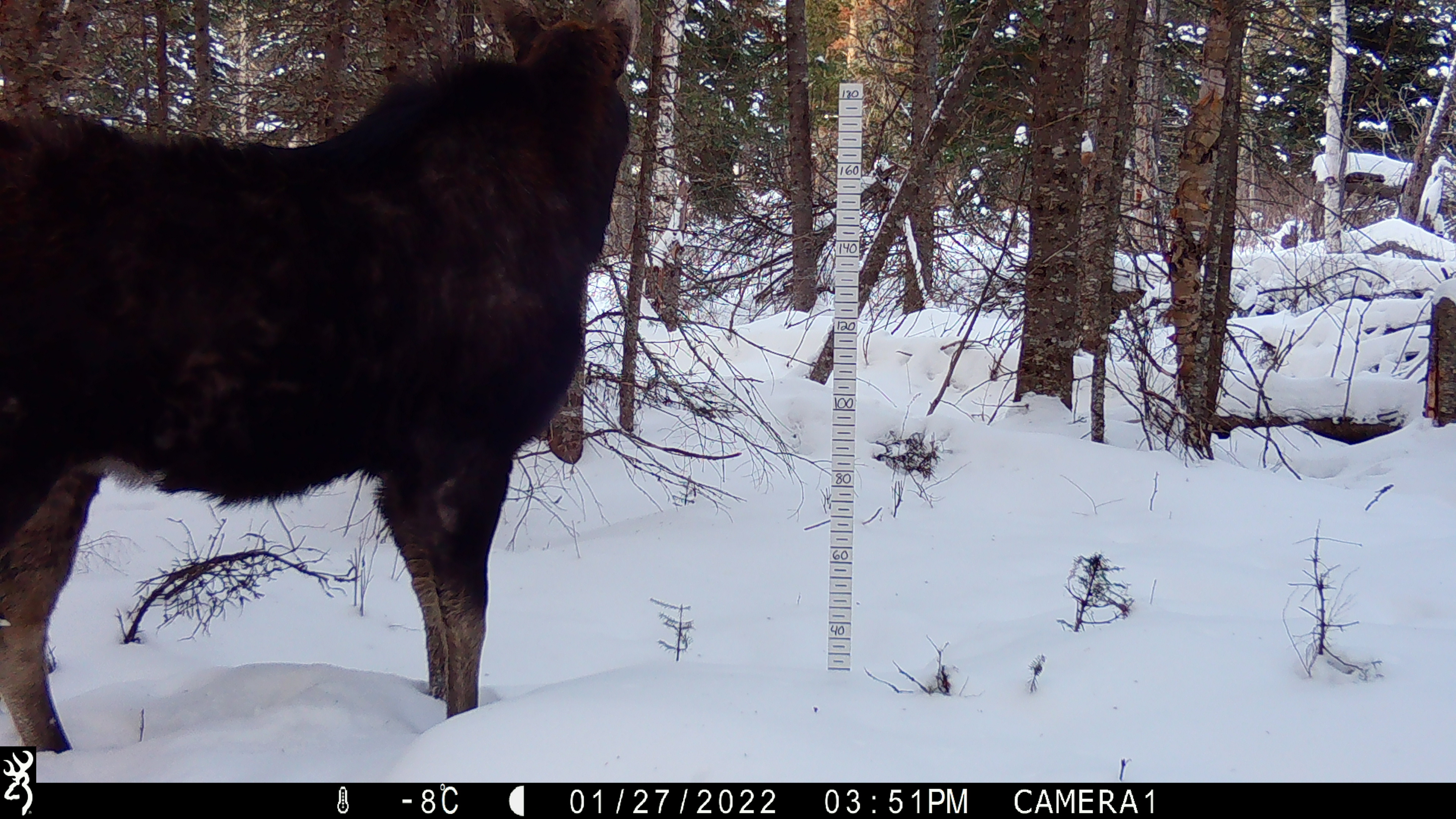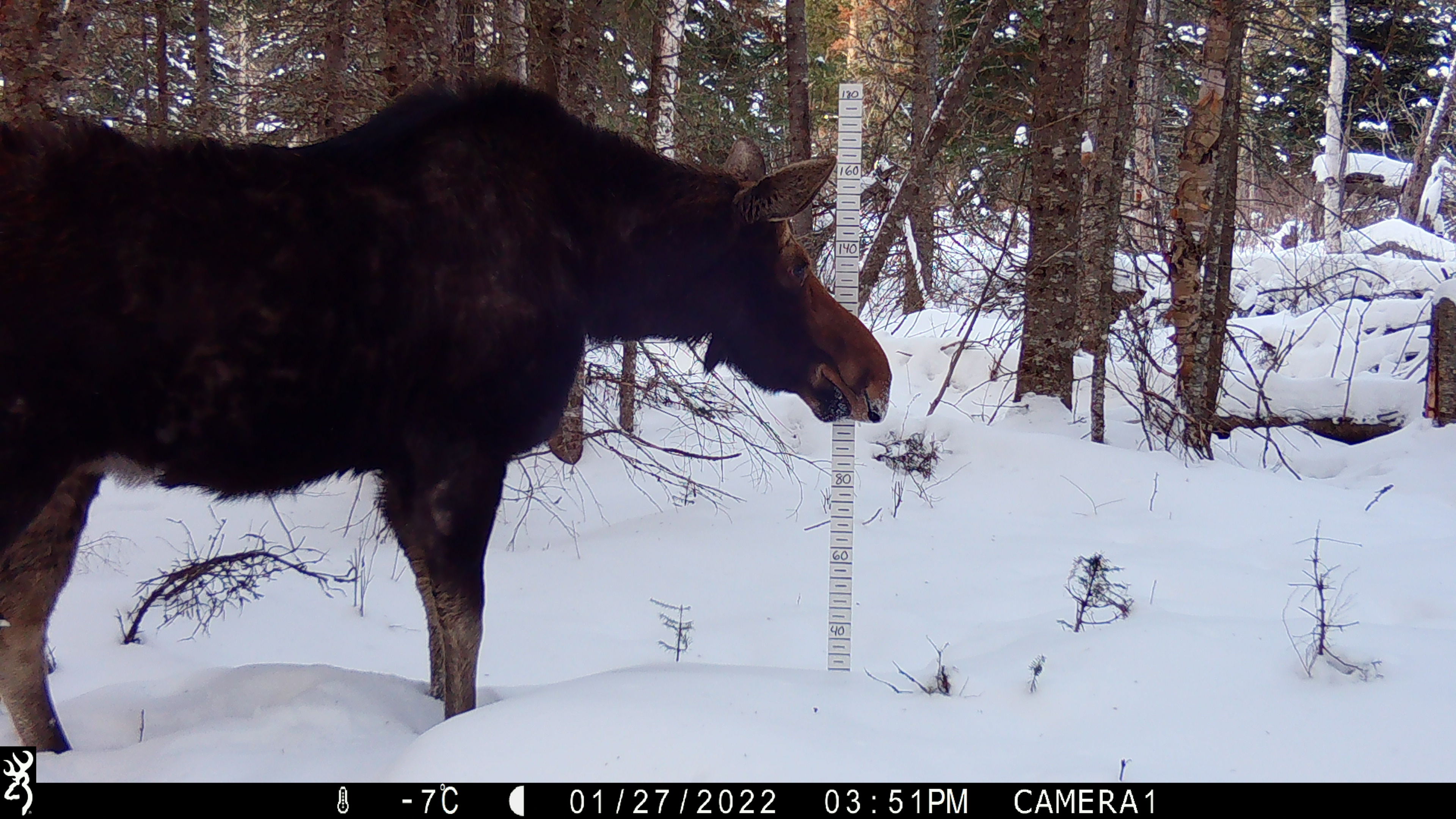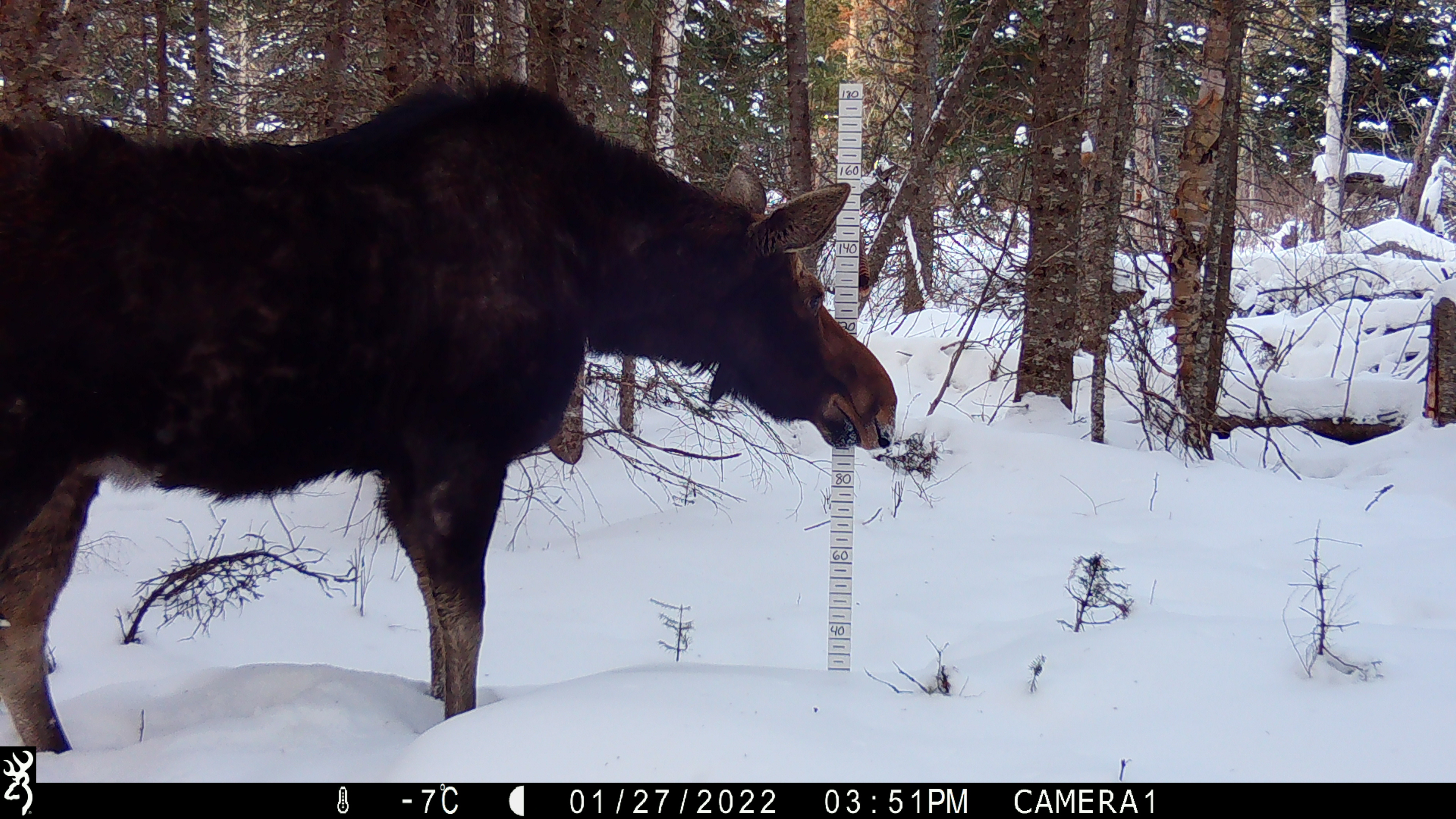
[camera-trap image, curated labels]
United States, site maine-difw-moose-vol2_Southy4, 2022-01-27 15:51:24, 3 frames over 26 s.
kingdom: Animalia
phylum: Chordata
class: Mammalia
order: Artiodactyla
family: Cervidae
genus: Alces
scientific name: Alces alces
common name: moose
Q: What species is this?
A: Moose (Alces alces).